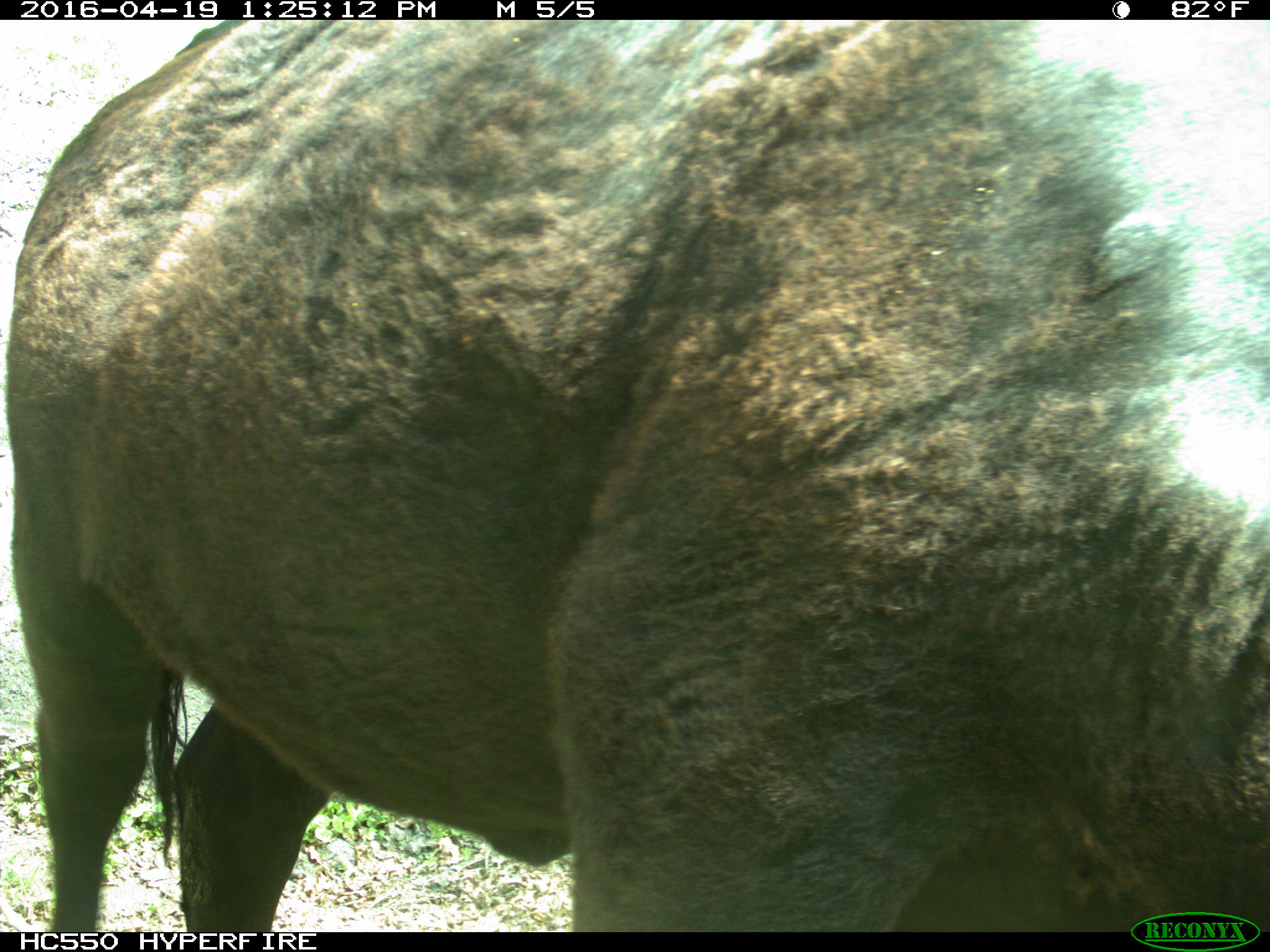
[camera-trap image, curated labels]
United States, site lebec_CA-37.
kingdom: Animalia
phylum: Chordata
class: Mammalia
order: Artiodactyla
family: Bovidae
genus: Bos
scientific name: Bos taurus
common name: domestic cow